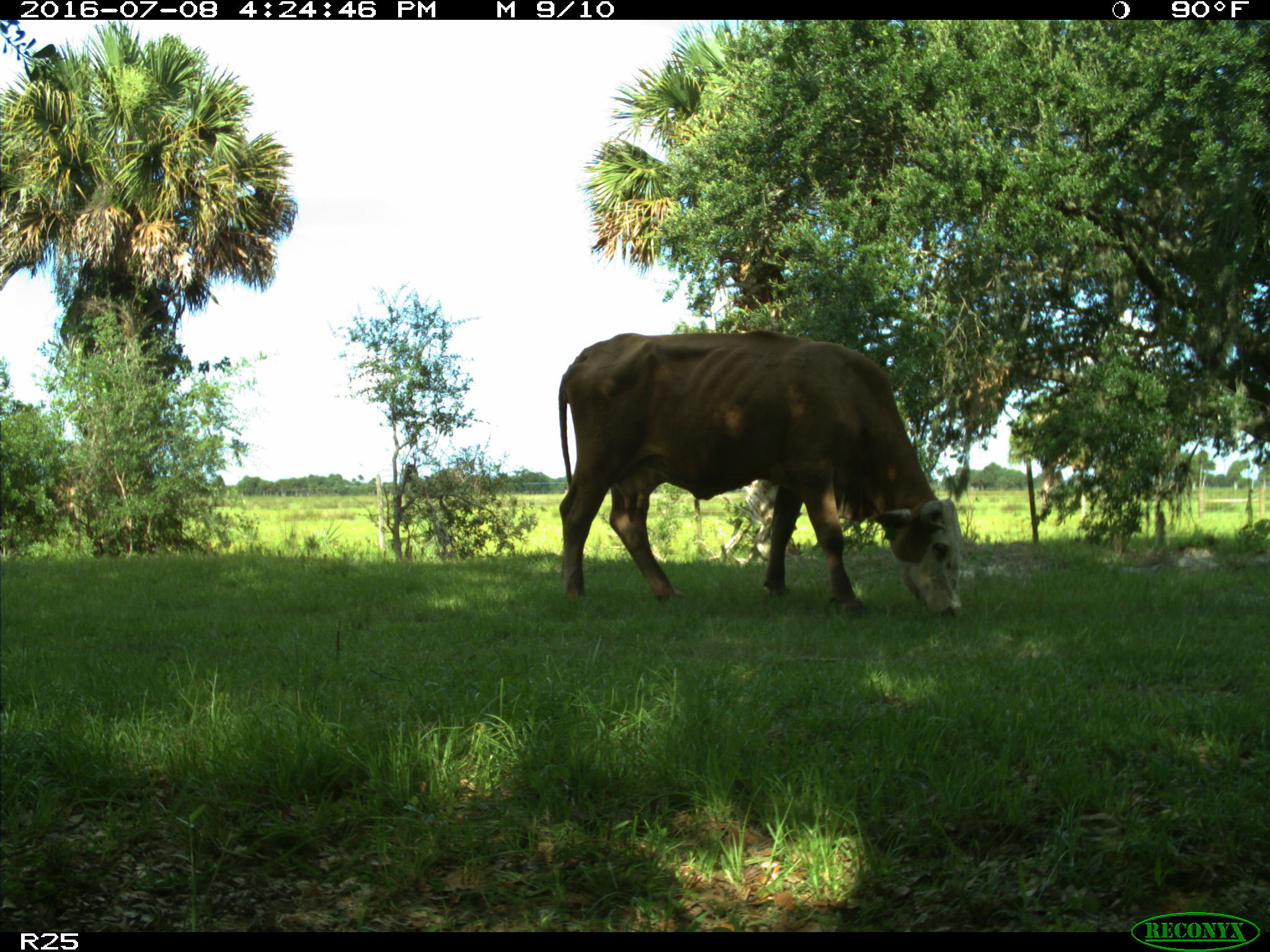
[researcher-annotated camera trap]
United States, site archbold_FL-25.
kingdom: Animalia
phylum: Chordata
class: Mammalia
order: Artiodactyla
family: Bovidae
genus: Bos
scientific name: Bos taurus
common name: domestic cow